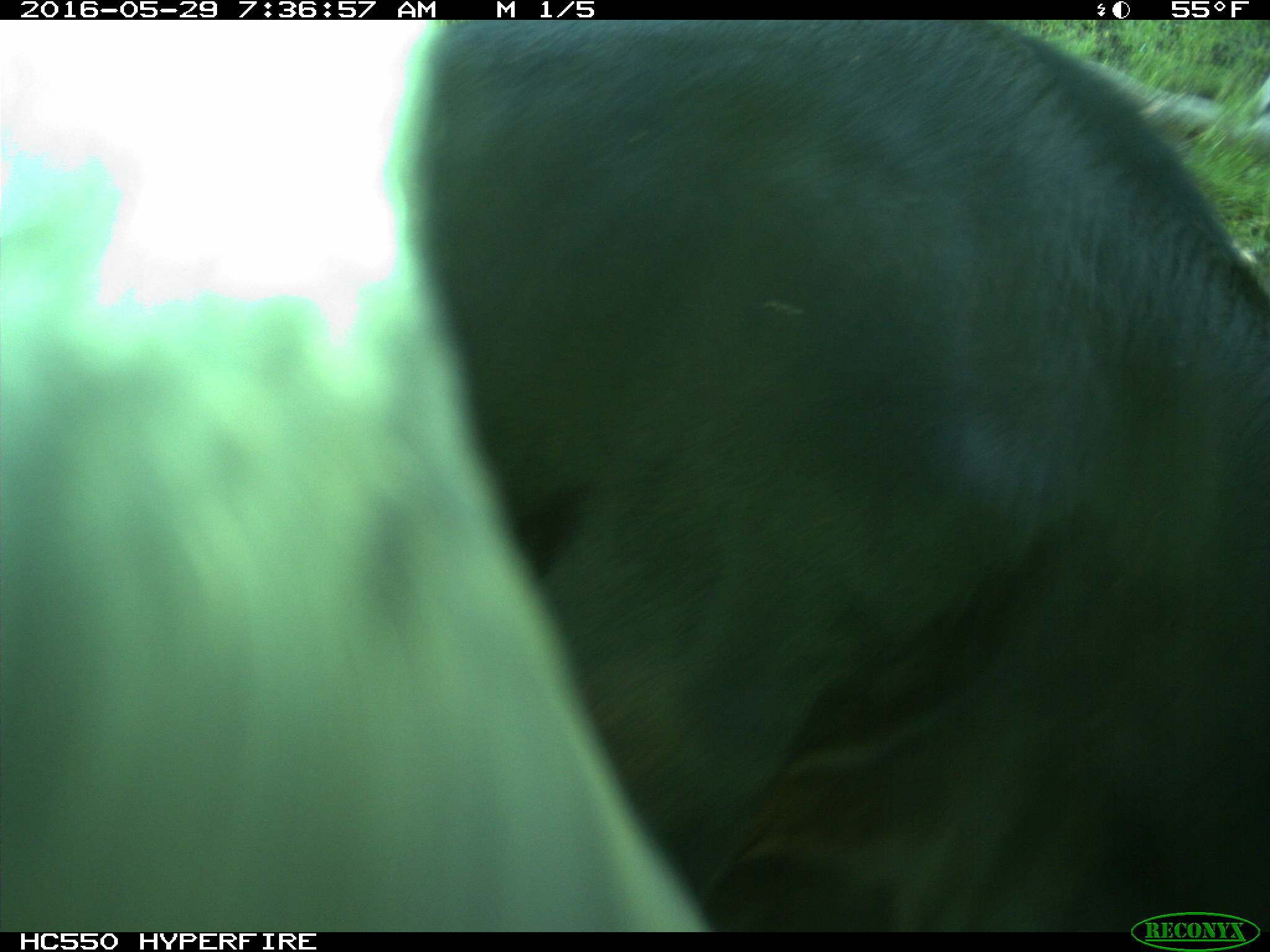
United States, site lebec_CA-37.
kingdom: Animalia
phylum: Chordata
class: Mammalia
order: Artiodactyla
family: Bovidae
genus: Bos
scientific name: Bos taurus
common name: domestic cow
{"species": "Bos taurus (domestic cow)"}